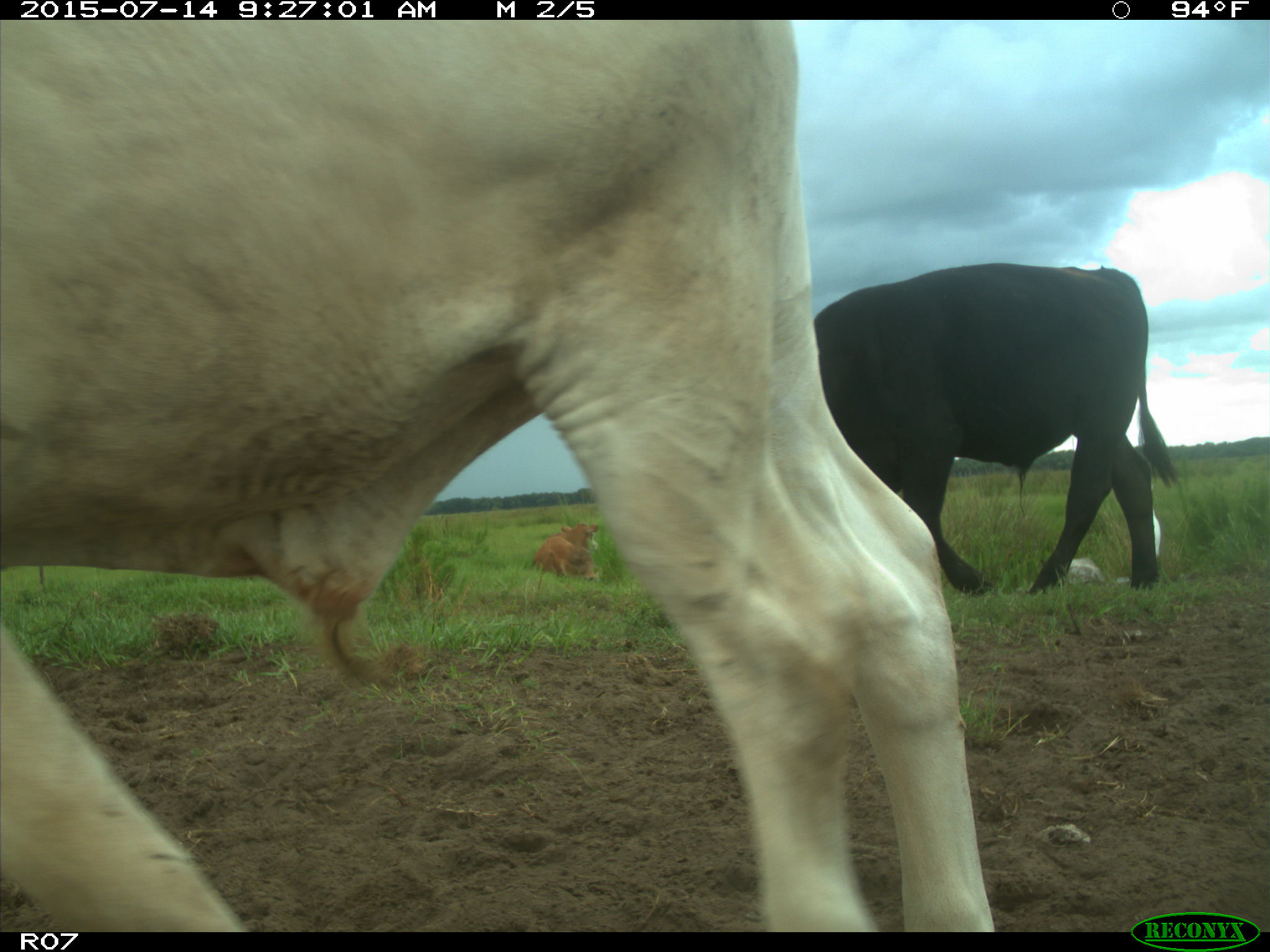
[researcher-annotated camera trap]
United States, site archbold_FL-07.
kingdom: Animalia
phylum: Chordata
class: Mammalia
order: Artiodactyla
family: Bovidae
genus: Bos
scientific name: Bos taurus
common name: domestic cow